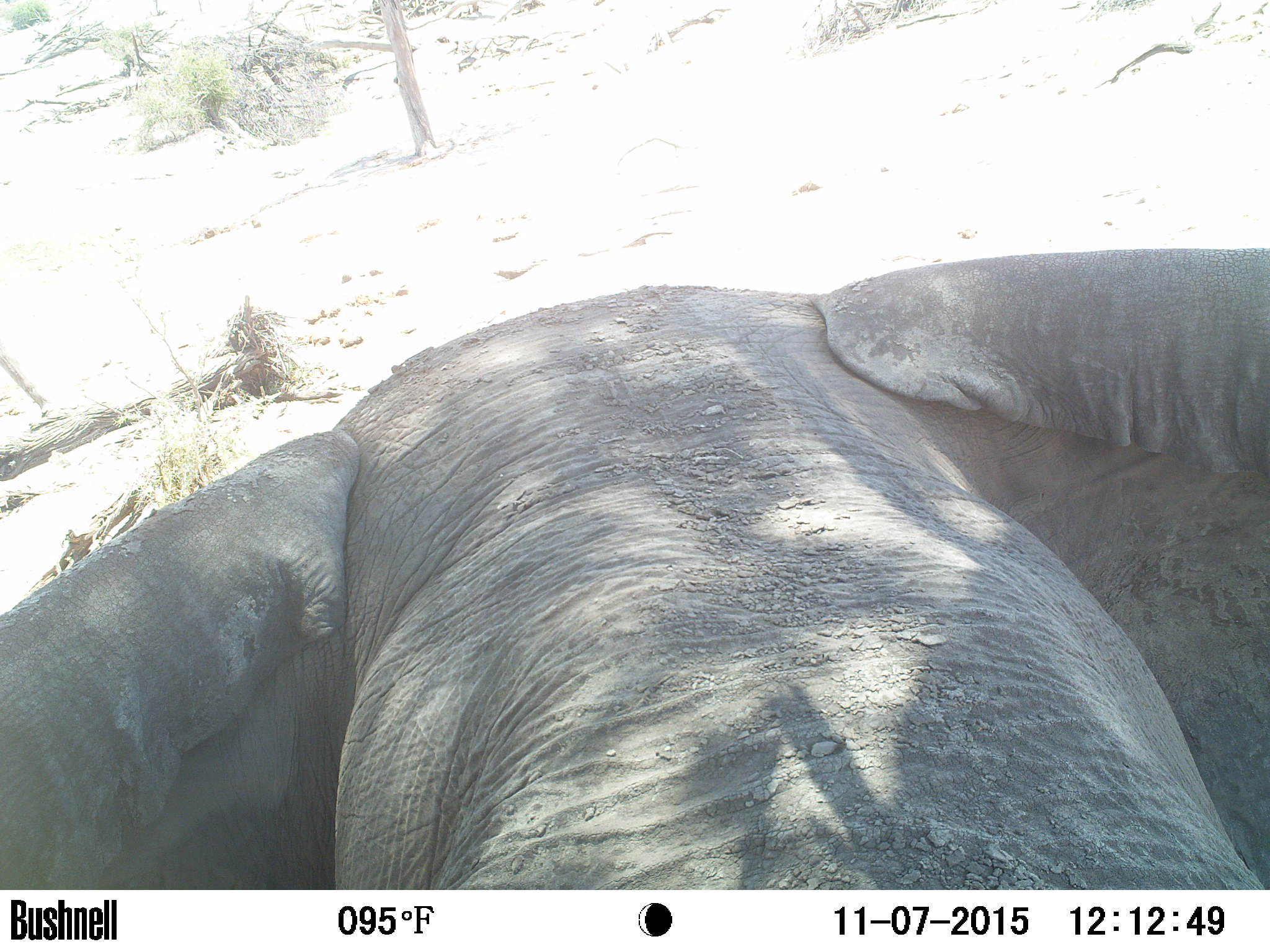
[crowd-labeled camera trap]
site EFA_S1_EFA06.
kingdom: Animalia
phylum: Chordata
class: Mammalia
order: Proboscidea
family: Elephantidae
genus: Loxodonta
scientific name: Loxodonta africana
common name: african bush elephant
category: elephant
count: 1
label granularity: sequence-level